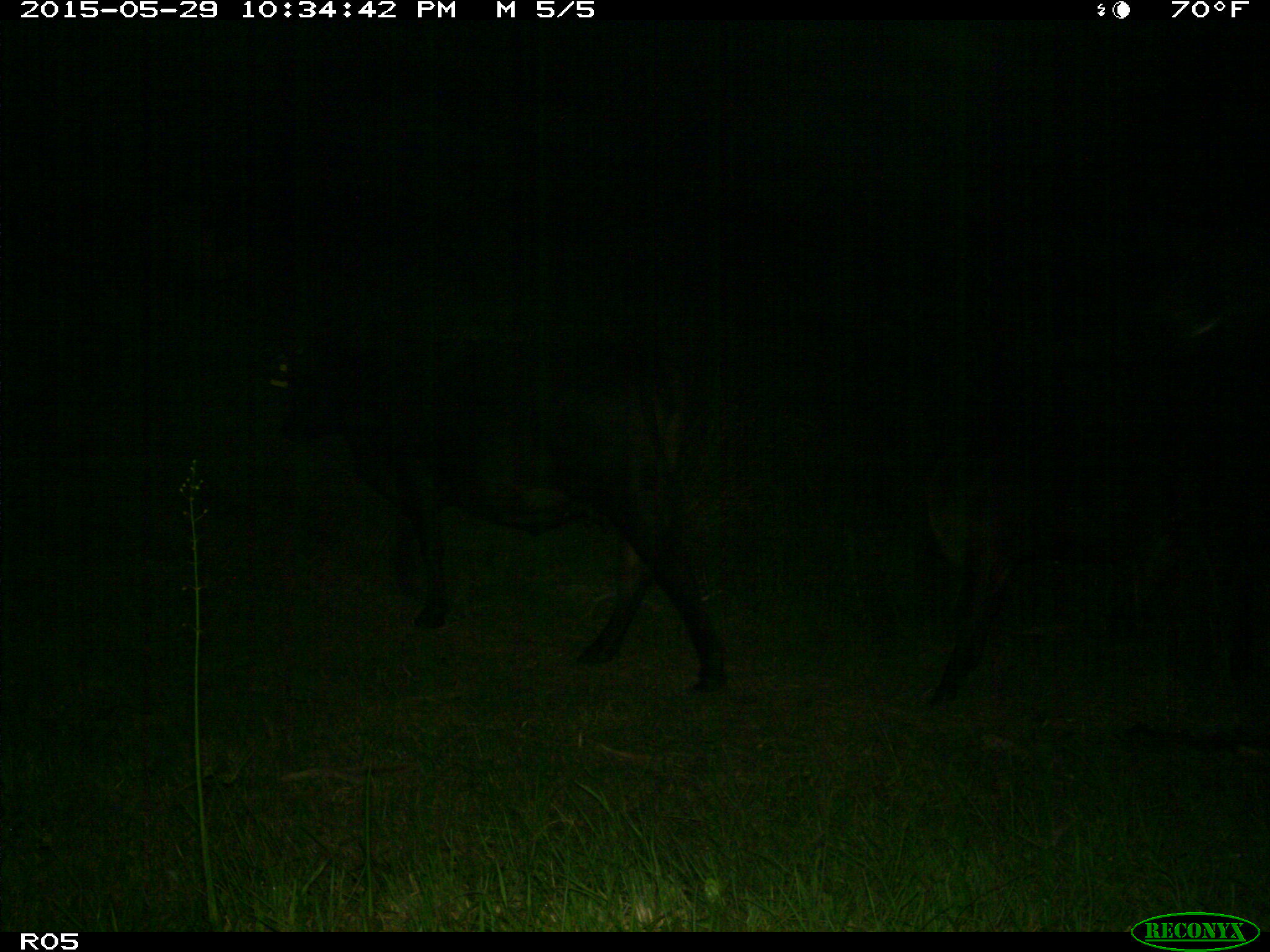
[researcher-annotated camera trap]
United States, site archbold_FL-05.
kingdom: Animalia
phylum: Chordata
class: Mammalia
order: Artiodactyla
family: Bovidae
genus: Bos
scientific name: Bos taurus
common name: domestic cow